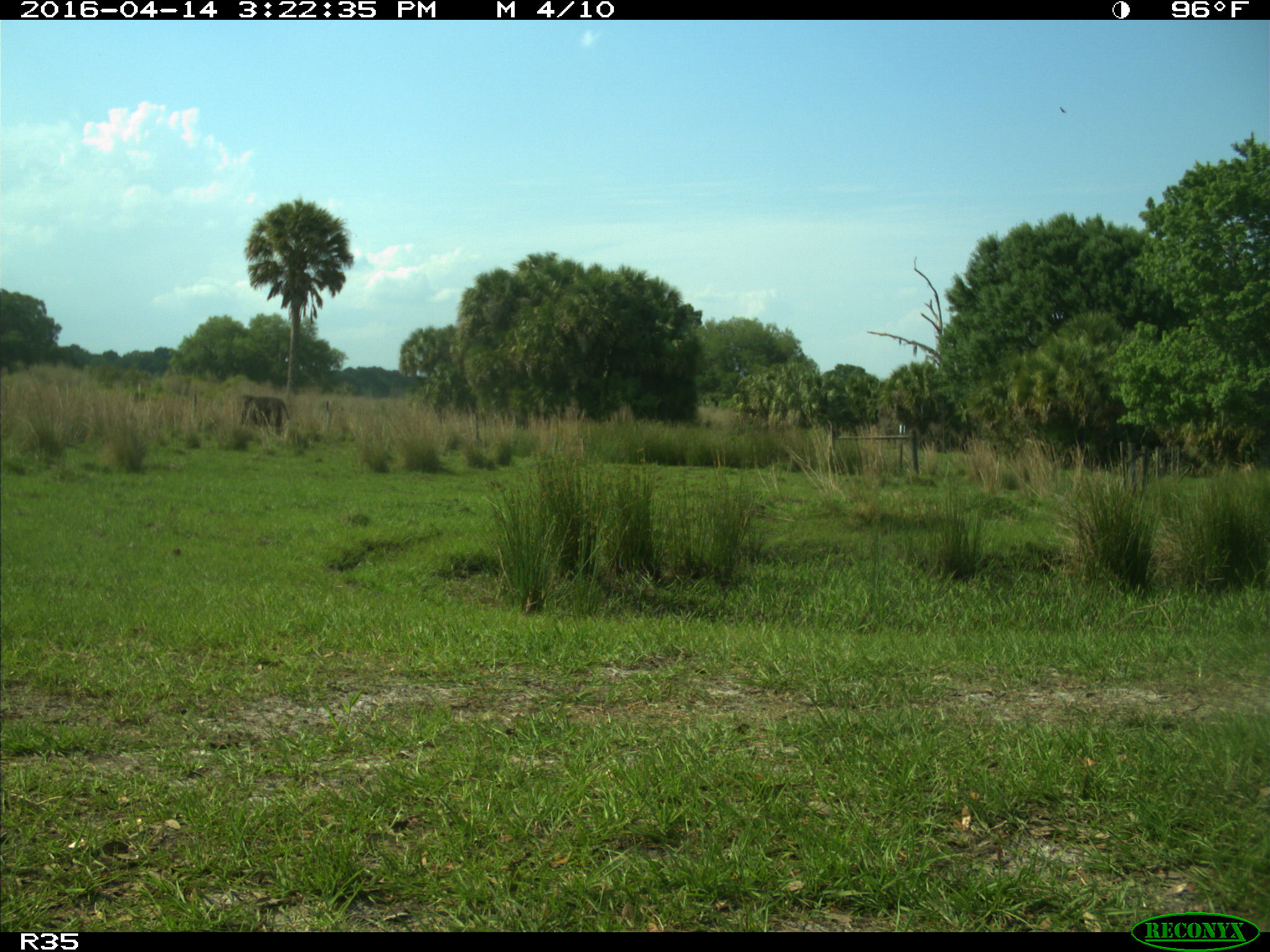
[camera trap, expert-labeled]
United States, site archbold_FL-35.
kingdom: Animalia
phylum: Chordata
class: Mammalia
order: Artiodactyla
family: Bovidae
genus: Bos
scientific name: Bos taurus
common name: domestic cow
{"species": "Bos taurus (domestic cow)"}